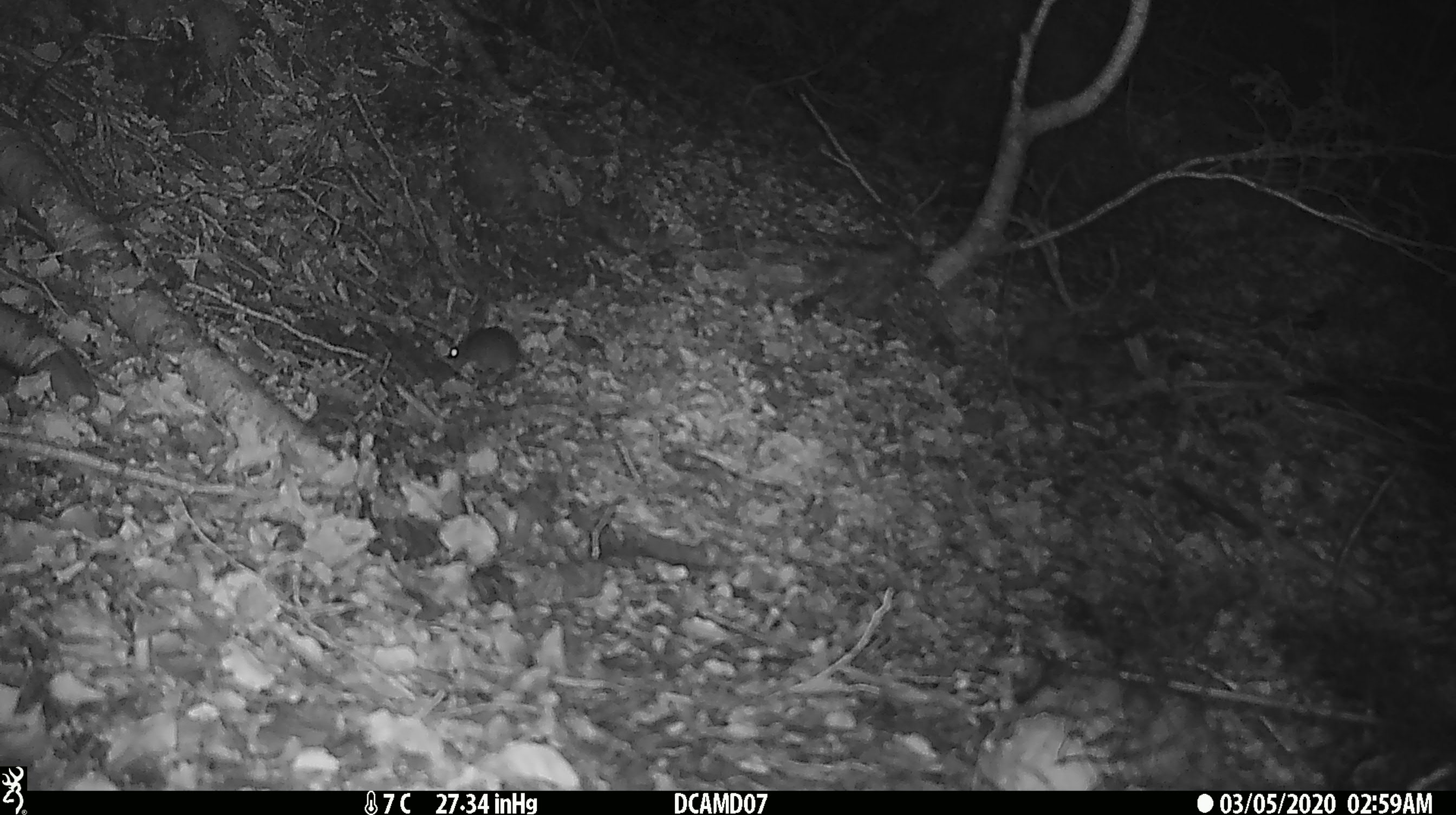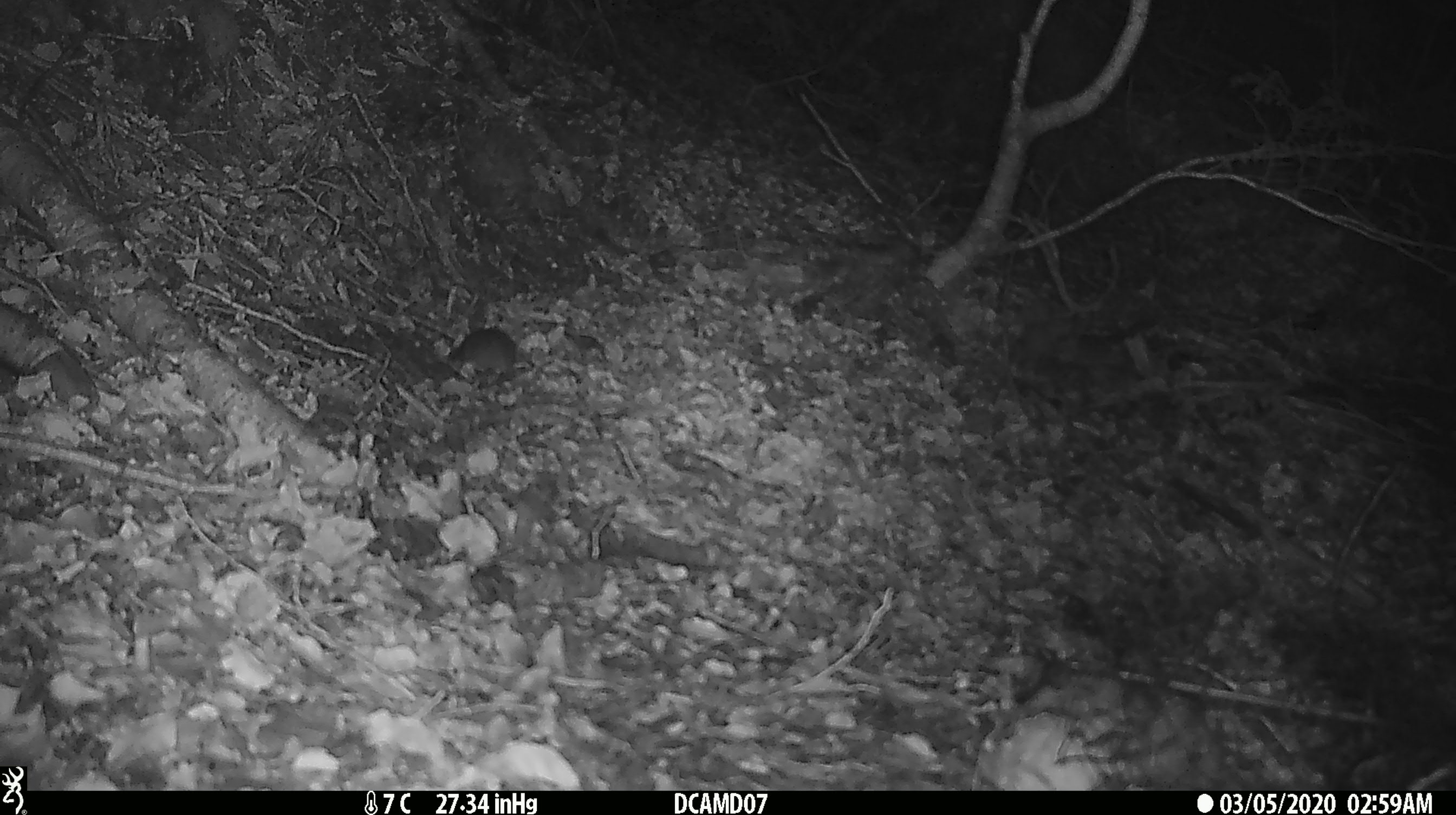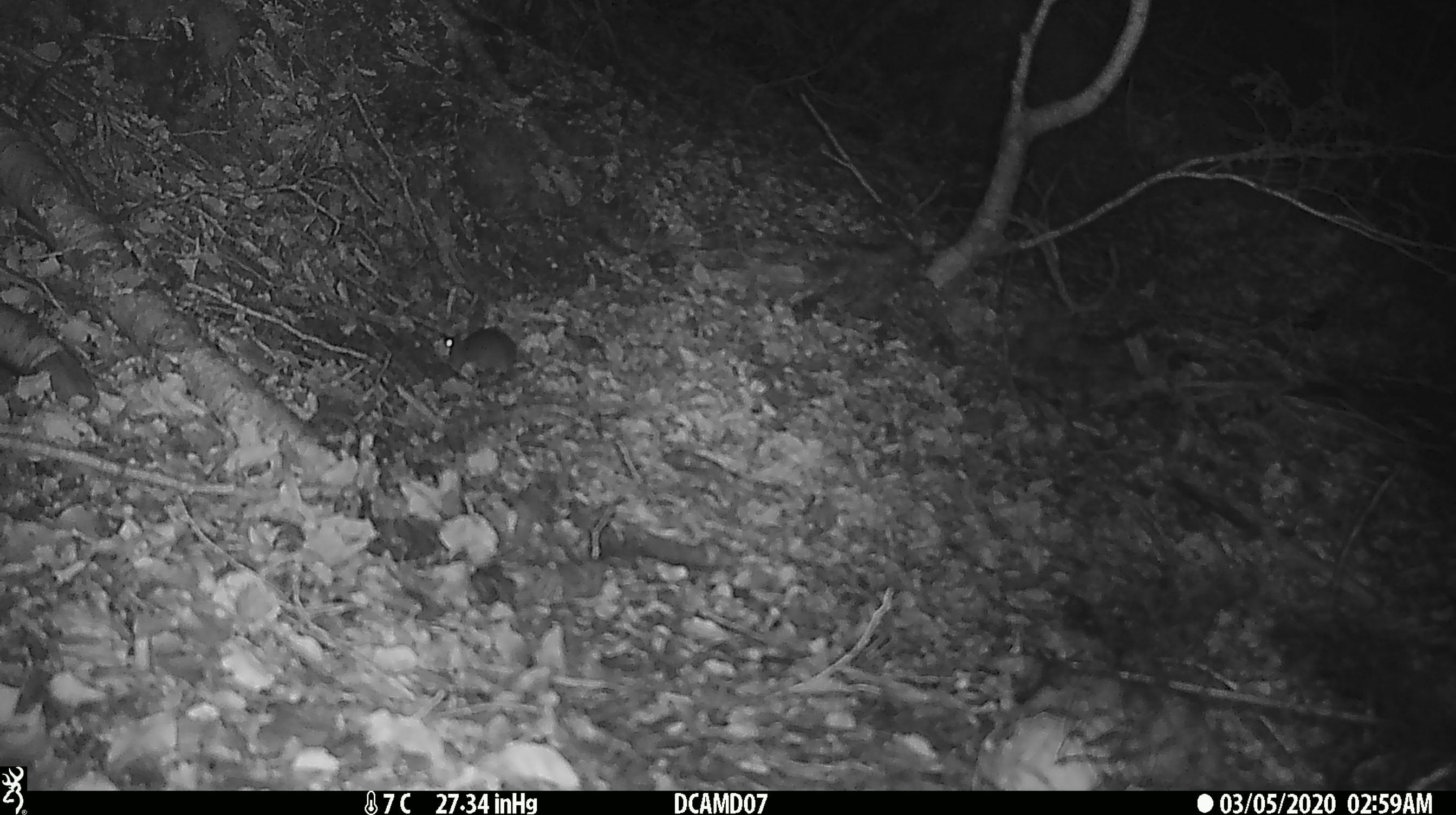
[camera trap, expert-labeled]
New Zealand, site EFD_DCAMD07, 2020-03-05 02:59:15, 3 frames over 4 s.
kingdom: Animalia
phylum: Chordata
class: Mammalia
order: Rodentia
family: Muridae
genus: Mus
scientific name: Mus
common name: mouse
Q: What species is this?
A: Mouse (Mus).